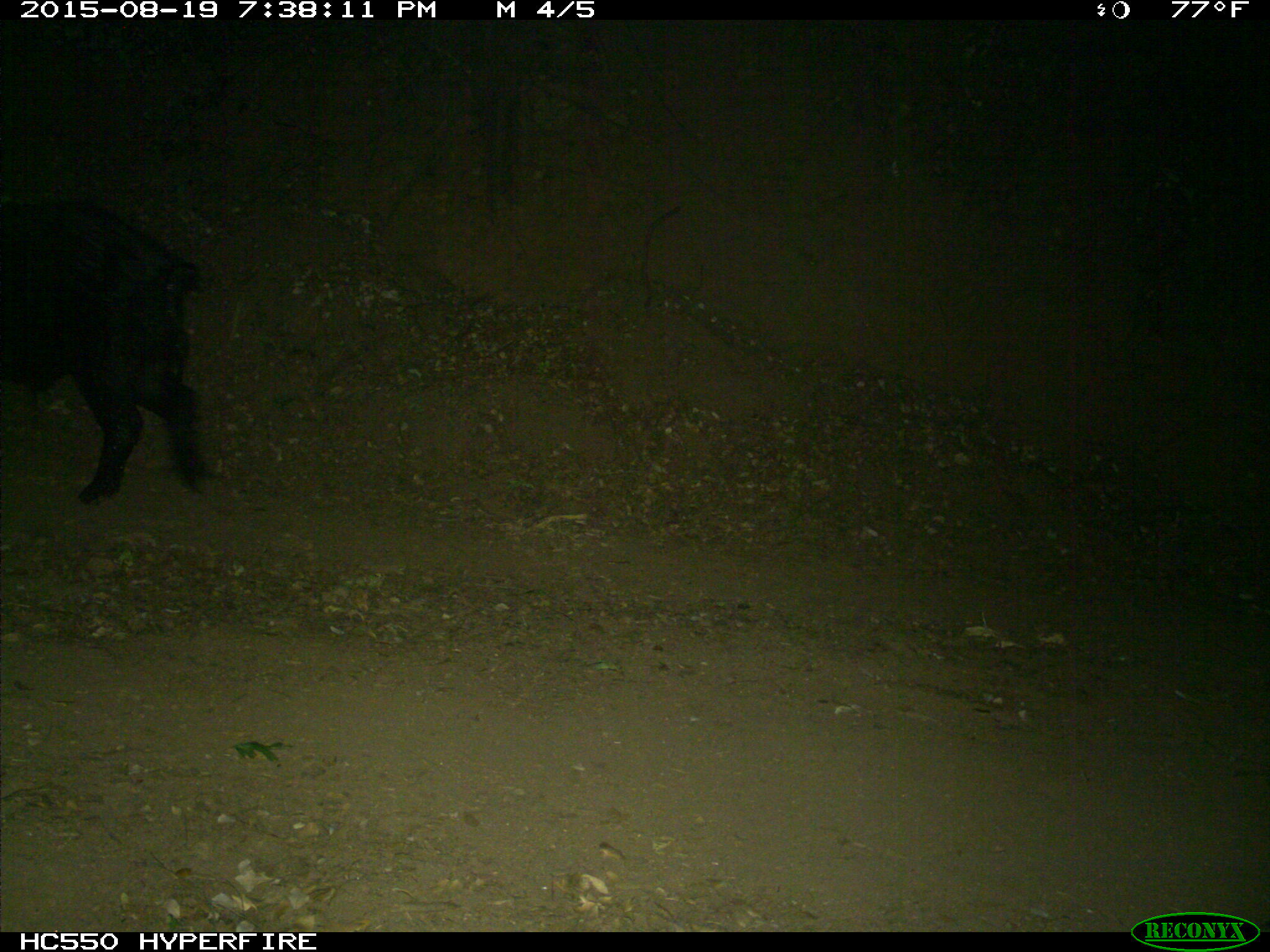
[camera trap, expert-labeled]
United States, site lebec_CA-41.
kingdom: Animalia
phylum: Chordata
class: Mammalia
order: Artiodactyla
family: Suidae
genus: Sus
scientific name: Sus scrofa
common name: wild boar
Sus scrofa (wild boar).